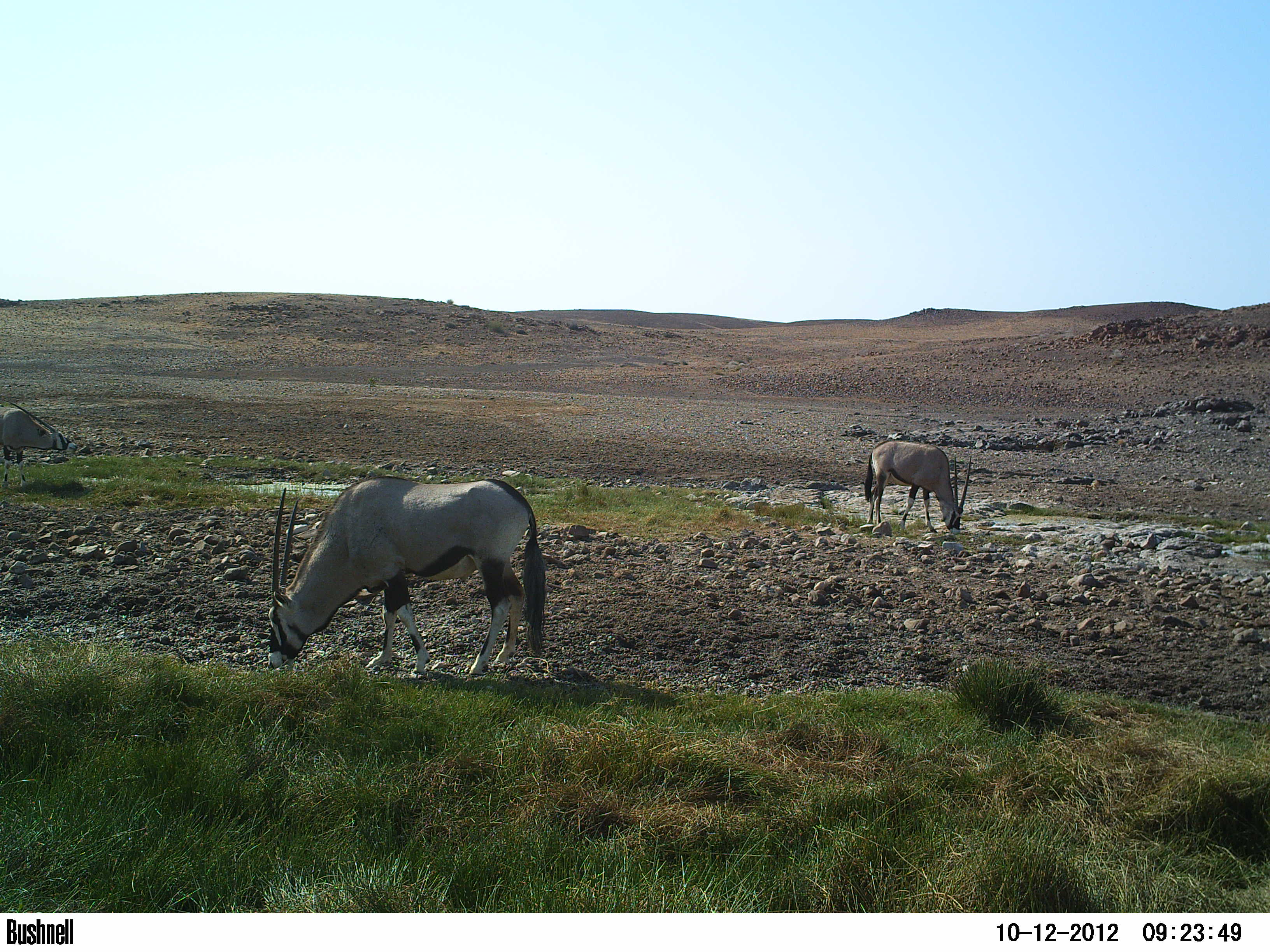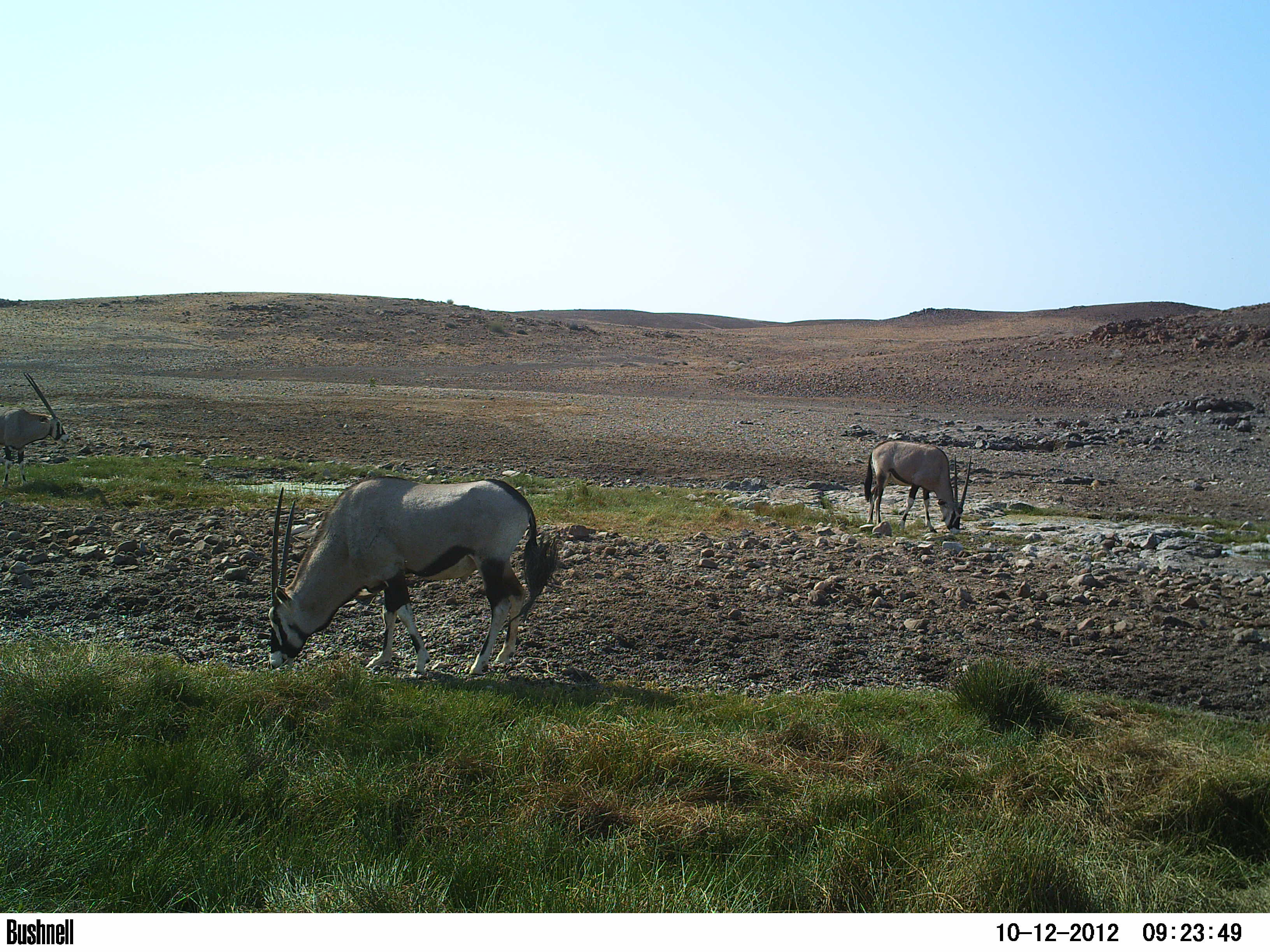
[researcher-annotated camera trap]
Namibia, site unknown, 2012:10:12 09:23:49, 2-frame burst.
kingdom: Animalia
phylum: Chordata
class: Mammalia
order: Artiodactyla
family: Bovidae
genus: Oryx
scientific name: Oryx gazella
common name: gemsbok